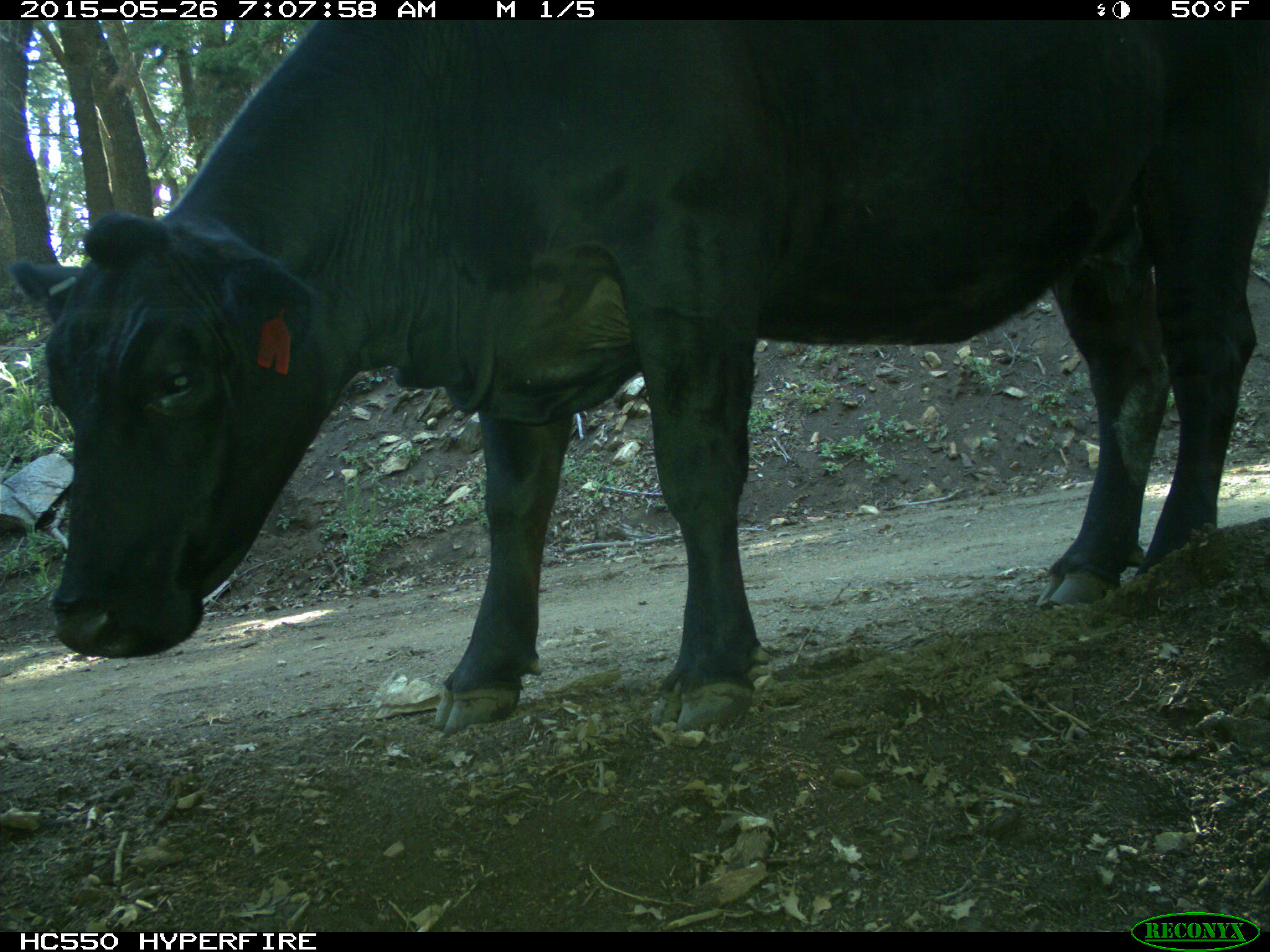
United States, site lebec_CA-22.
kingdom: Animalia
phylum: Chordata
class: Mammalia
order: Artiodactyla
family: Bovidae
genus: Bos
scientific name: Bos taurus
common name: domestic cow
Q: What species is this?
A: Bos taurus (domestic cow).